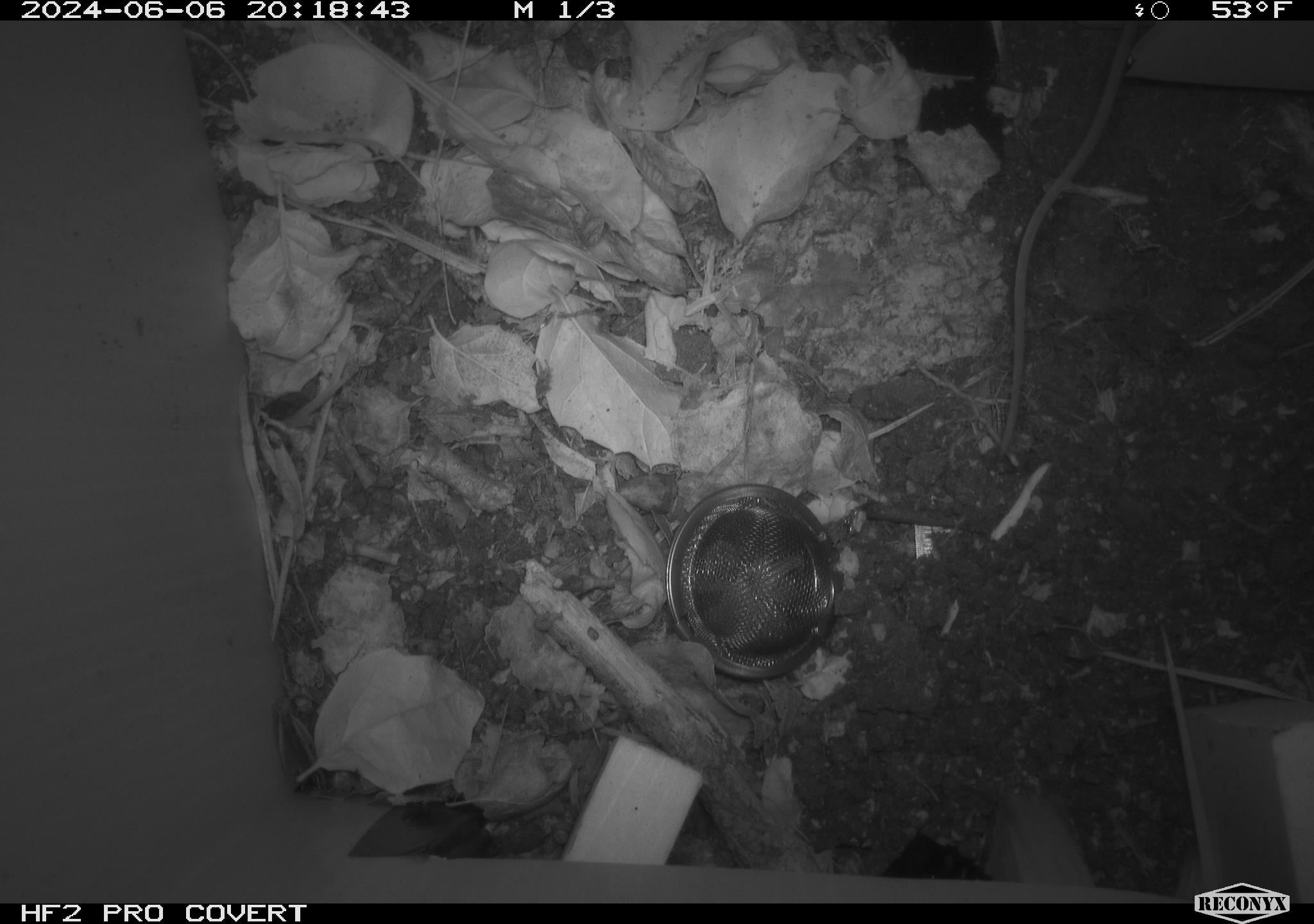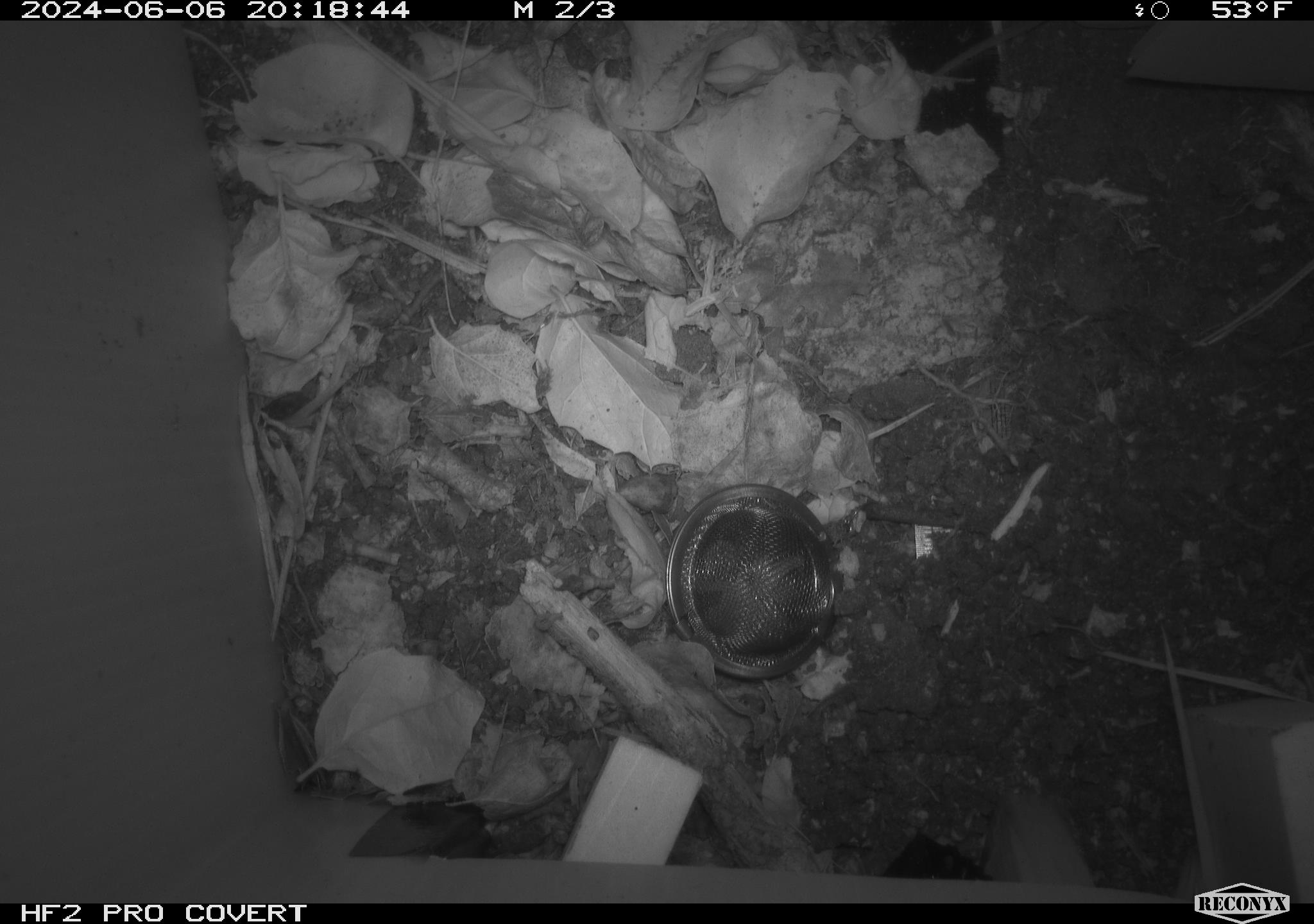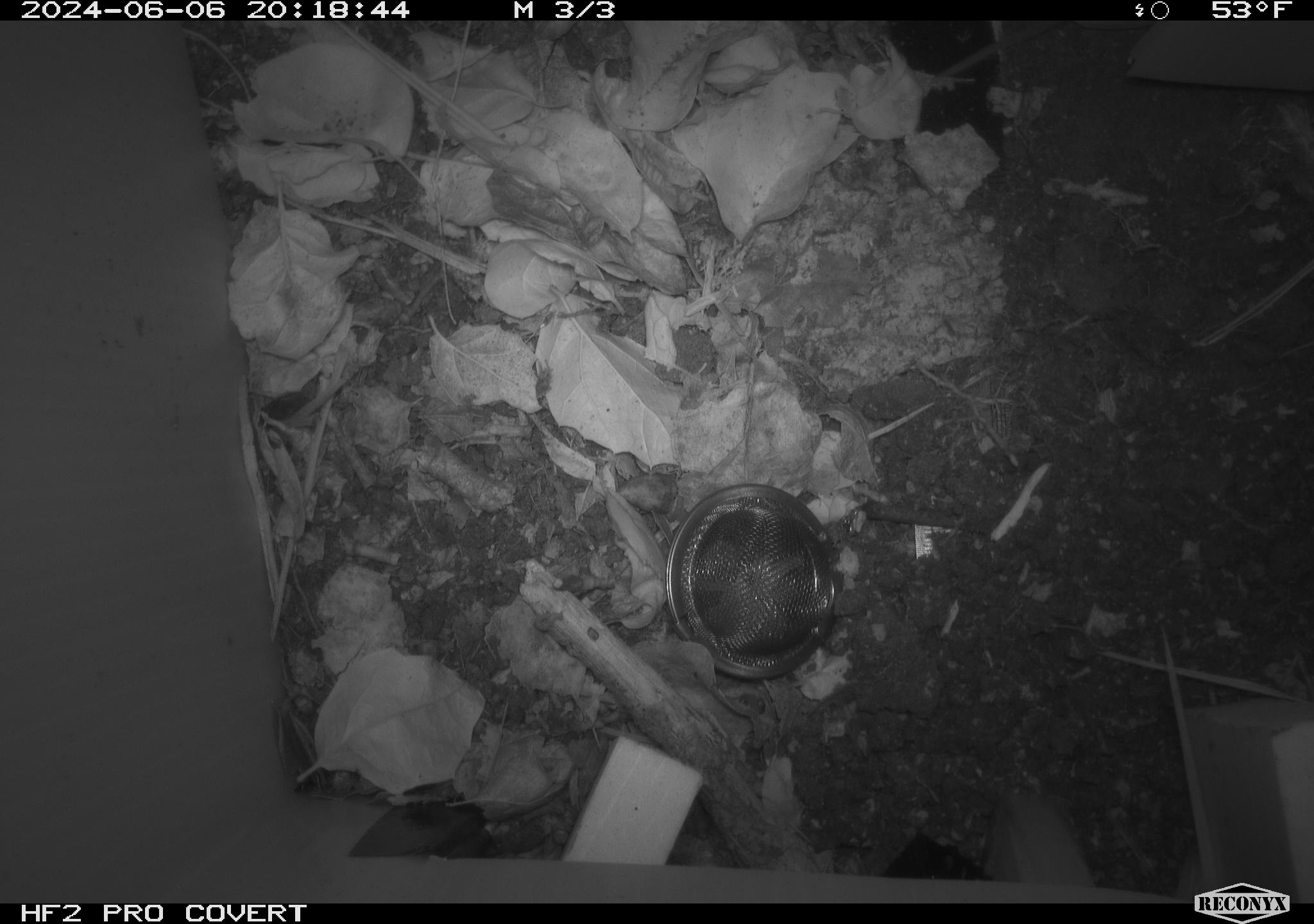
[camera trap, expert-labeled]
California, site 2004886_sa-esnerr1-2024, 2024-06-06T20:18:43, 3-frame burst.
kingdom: Animalia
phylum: Chordata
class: Mammalia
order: Rodentia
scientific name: Rodentia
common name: rodent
Rodent (Rodentia).